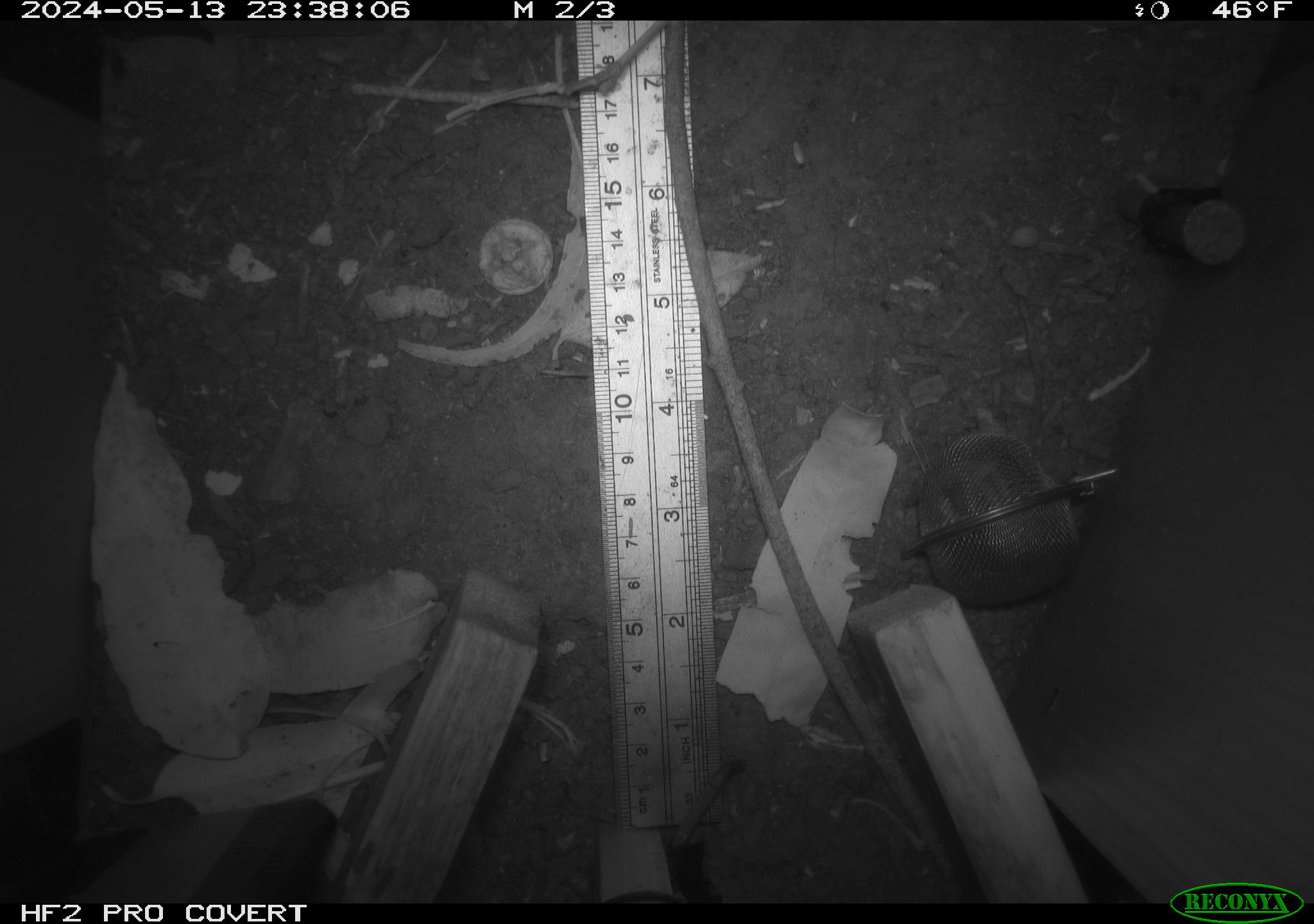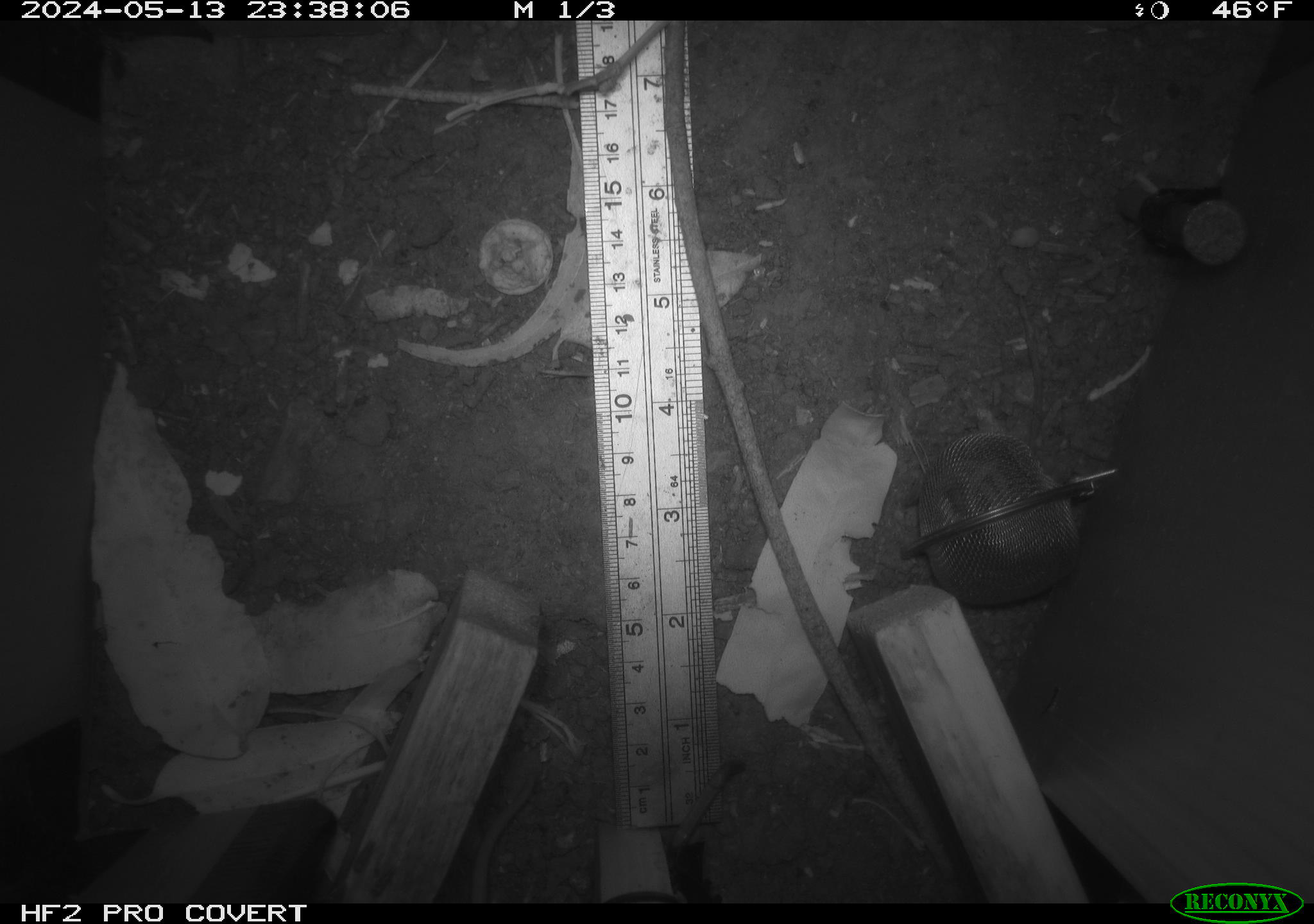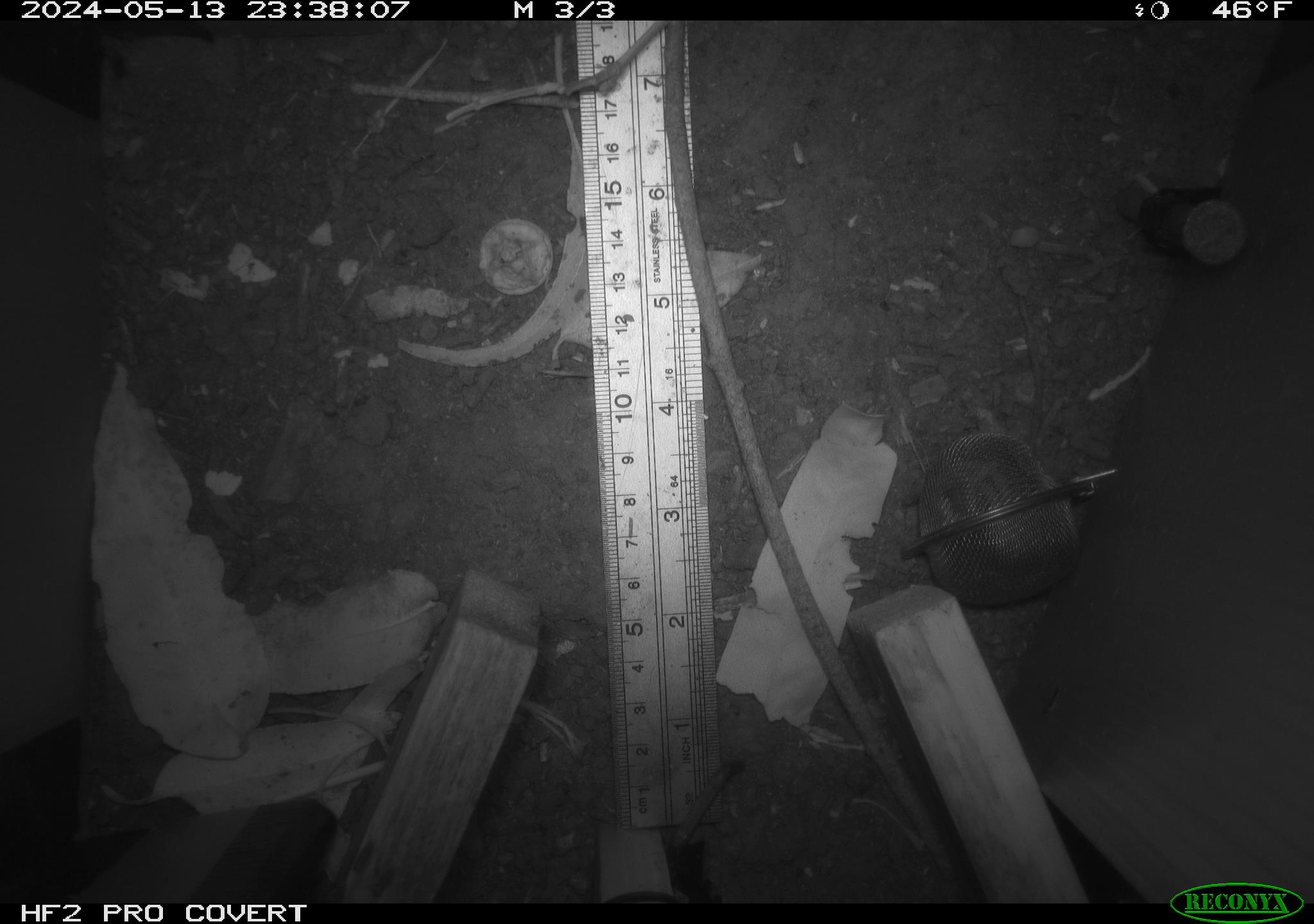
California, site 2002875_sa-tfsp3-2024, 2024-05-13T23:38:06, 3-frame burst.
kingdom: Animalia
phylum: Chordata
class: Mammalia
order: Rodentia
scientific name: Rodentia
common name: rodent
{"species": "rodent (Rodentia)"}